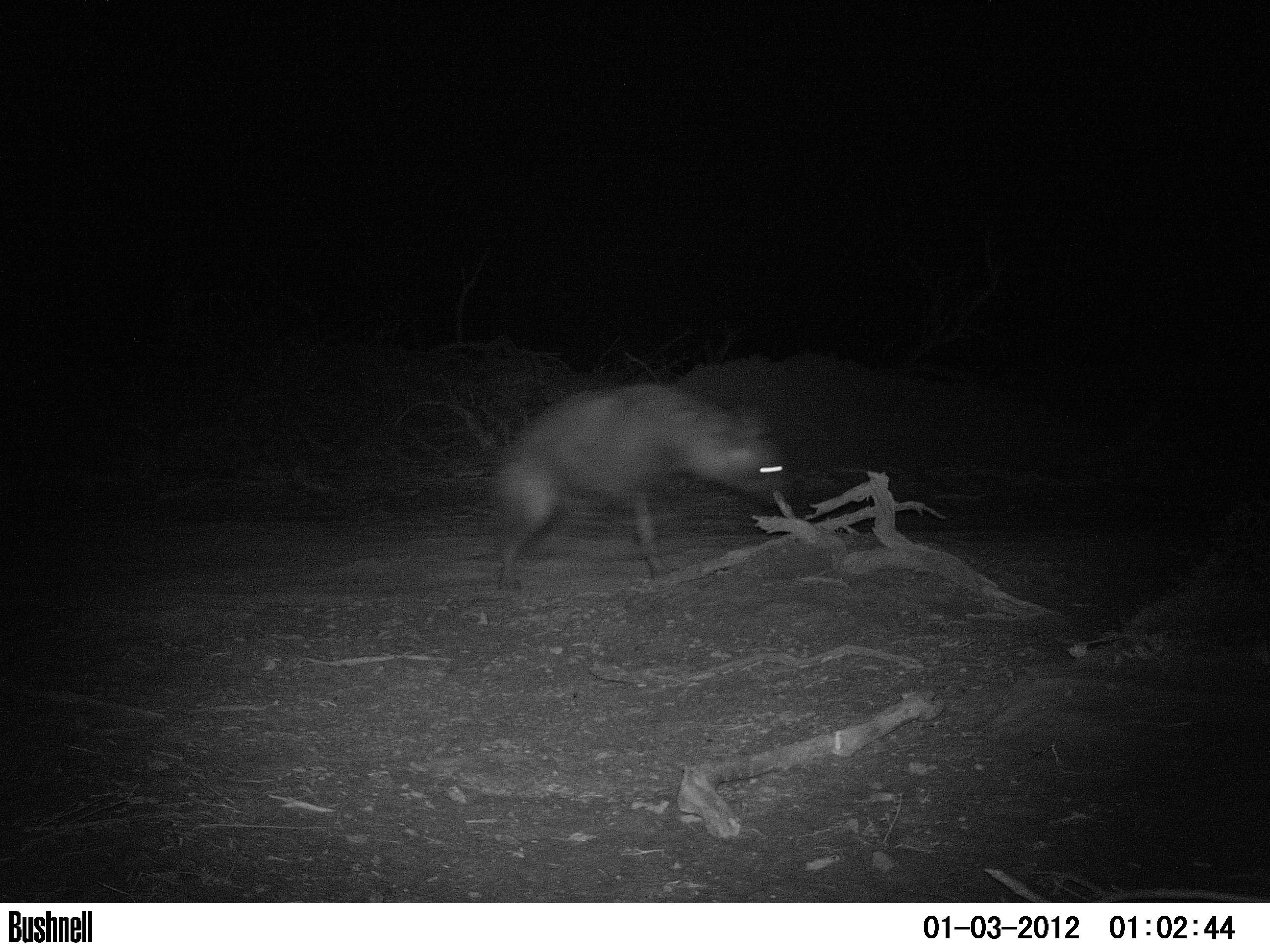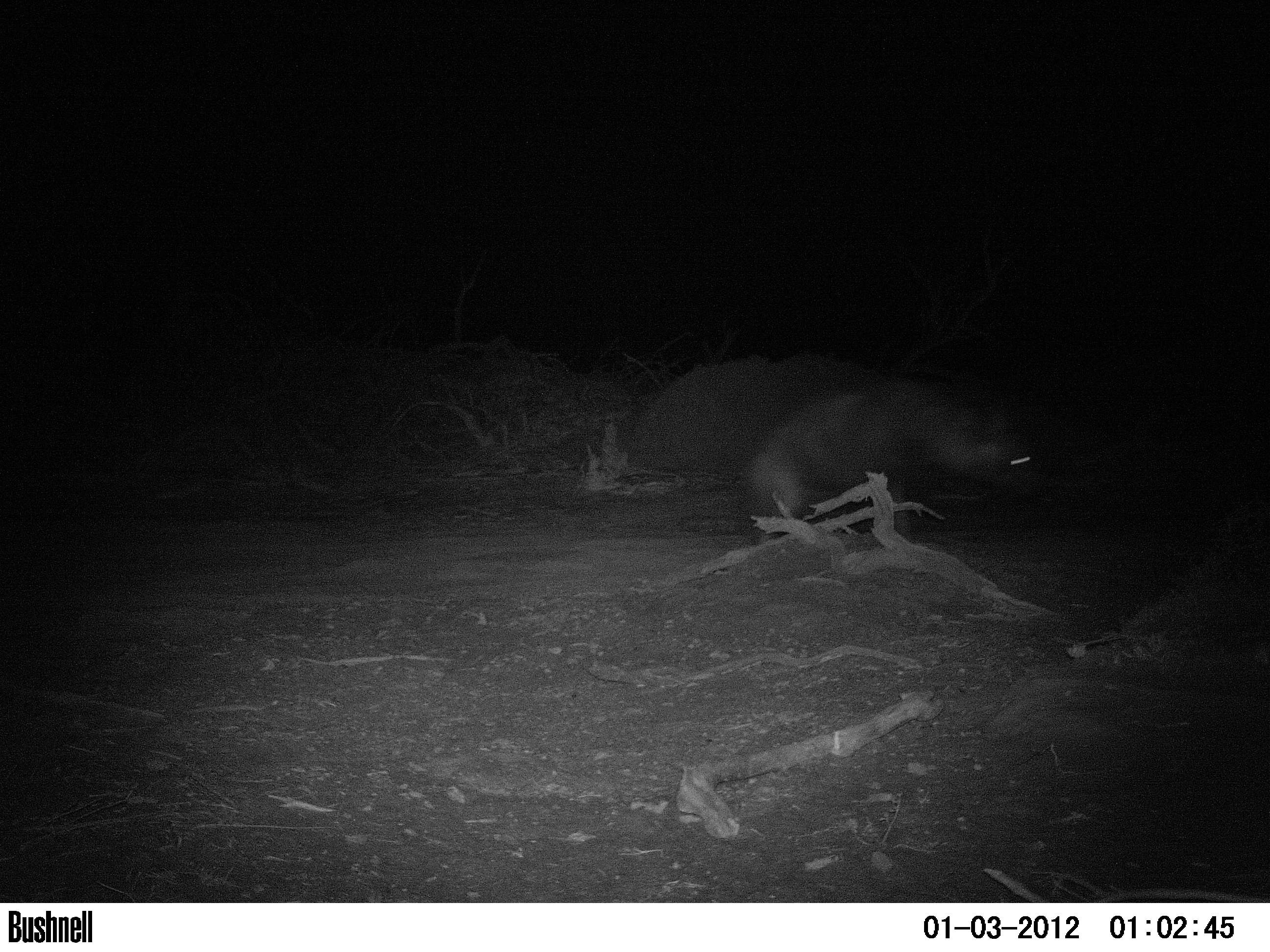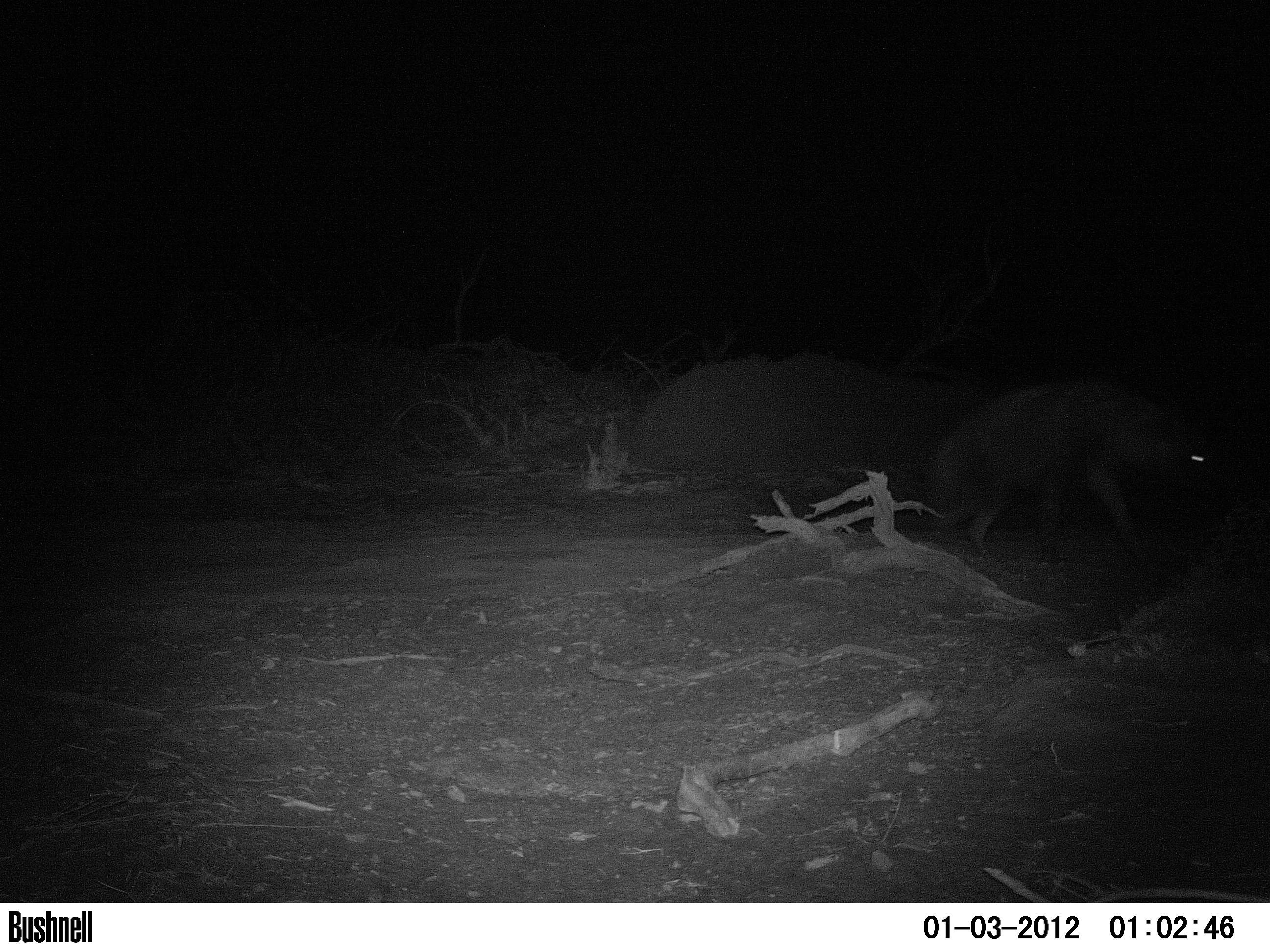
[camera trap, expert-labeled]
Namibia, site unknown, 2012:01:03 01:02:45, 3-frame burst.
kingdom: Animalia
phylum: Chordata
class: Mammalia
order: Carnivora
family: Hyaenidae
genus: Parahyaena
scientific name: Parahyaena brunnea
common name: brown hyena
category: hyaena brunnea